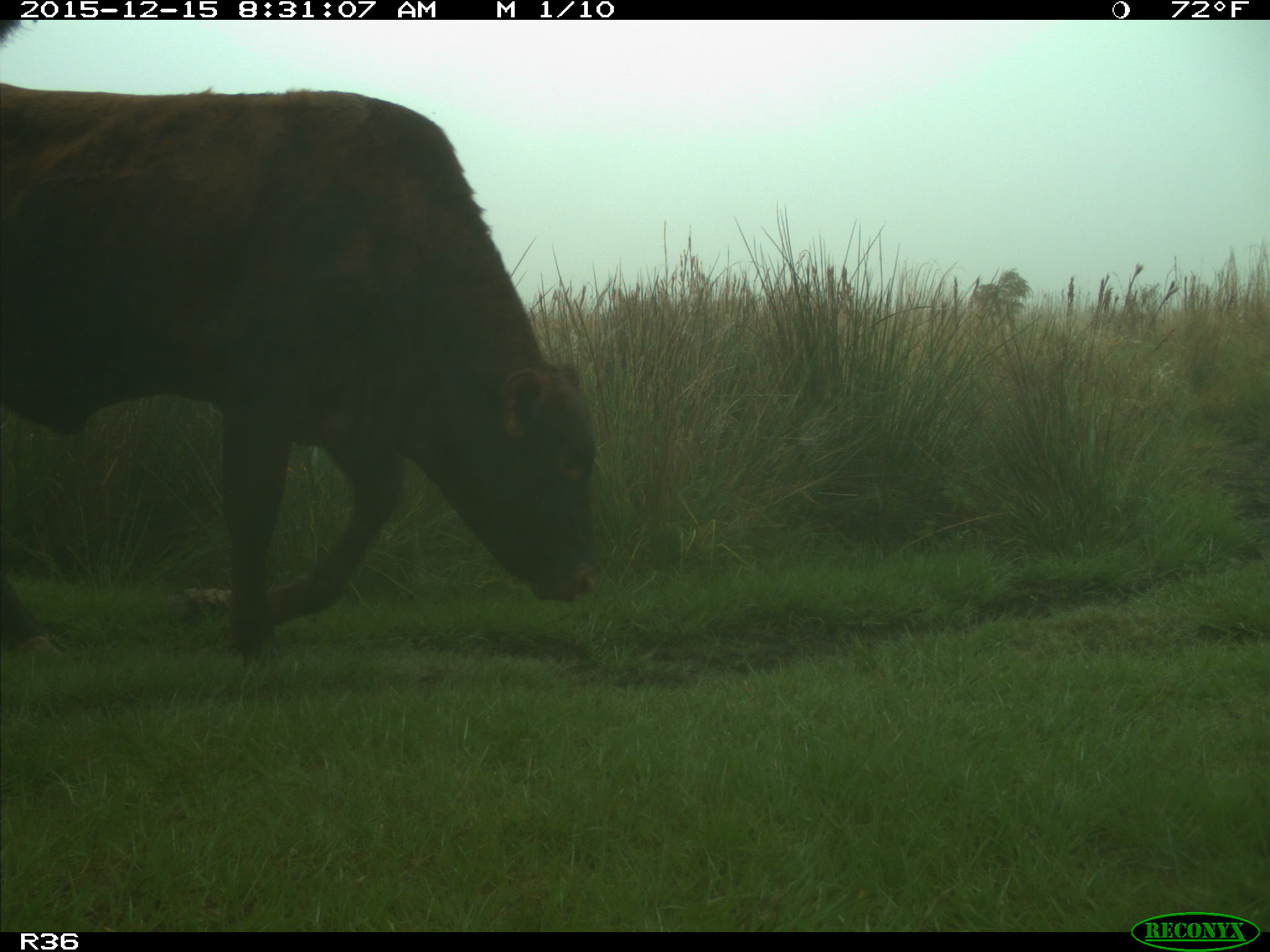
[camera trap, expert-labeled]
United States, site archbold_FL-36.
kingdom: Animalia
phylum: Chordata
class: Mammalia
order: Artiodactyla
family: Bovidae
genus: Bos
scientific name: Bos taurus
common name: domestic cow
Bos taurus (domestic cow).